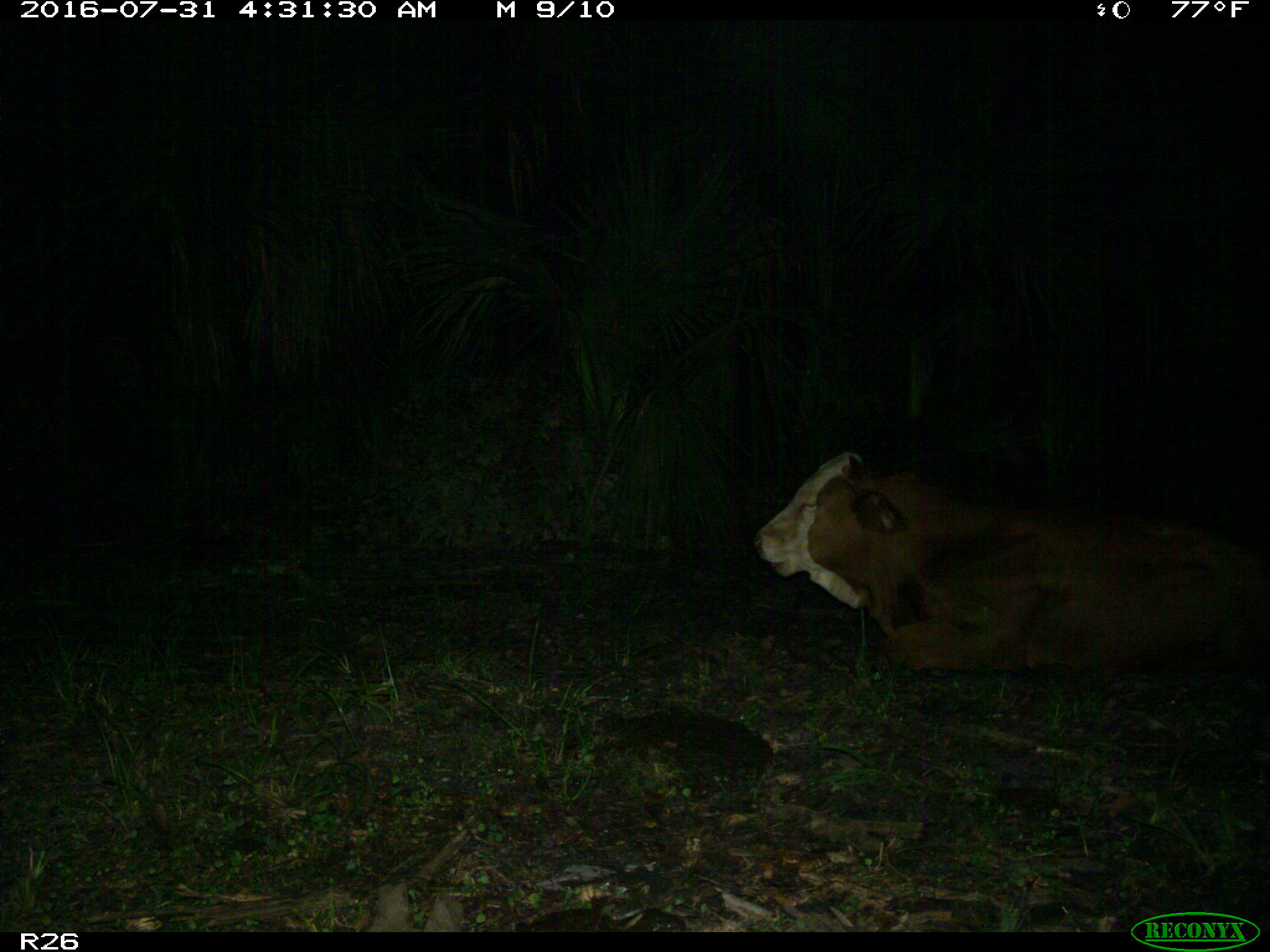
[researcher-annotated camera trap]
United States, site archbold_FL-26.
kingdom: Animalia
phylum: Chordata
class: Mammalia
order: Artiodactyla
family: Bovidae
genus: Bos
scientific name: Bos taurus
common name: domestic cow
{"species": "Bos taurus (domestic cow)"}